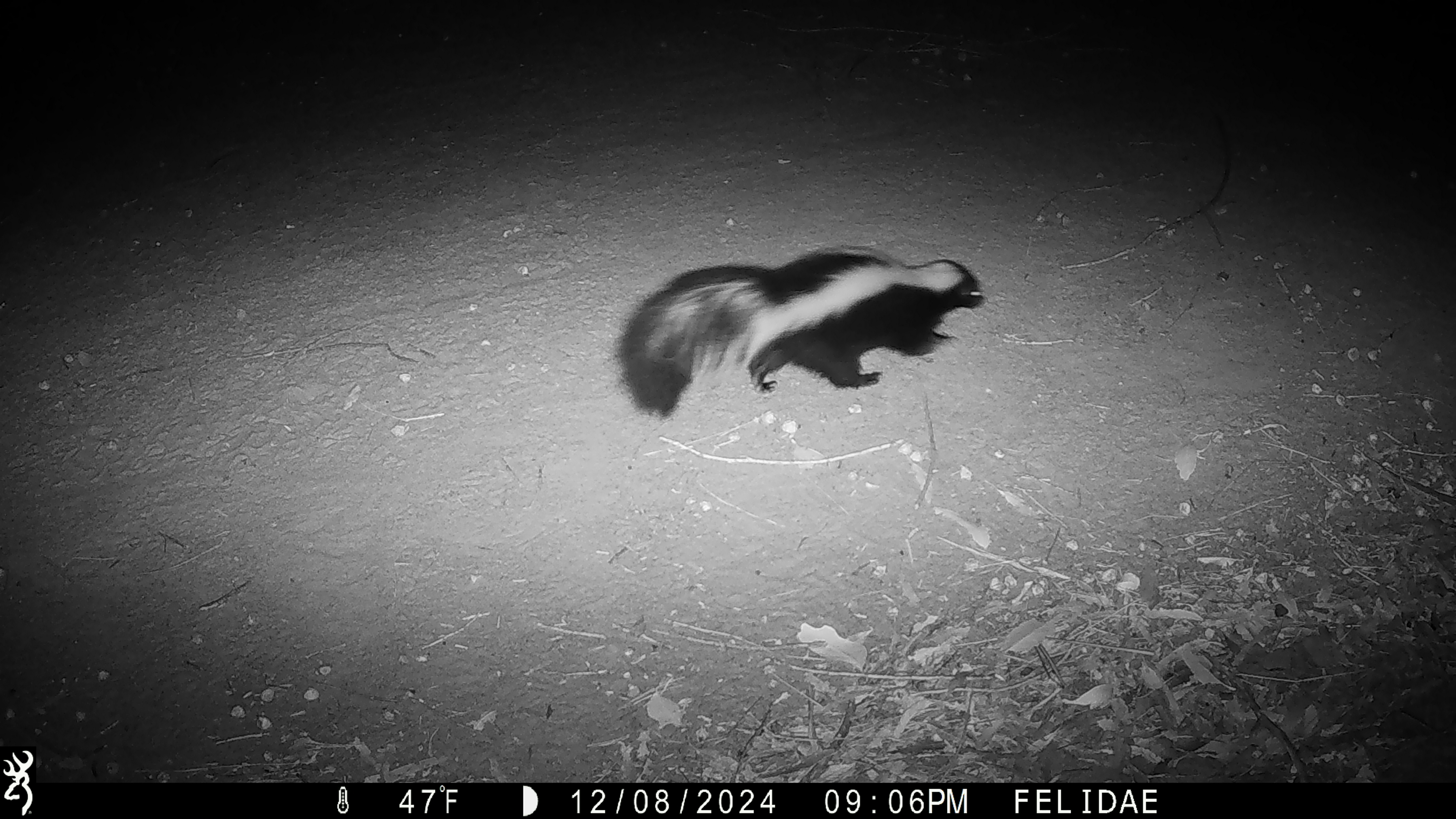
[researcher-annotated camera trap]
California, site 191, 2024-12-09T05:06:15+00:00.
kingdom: Animalia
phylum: Chordata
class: Mammalia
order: Carnivora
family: Mephitidae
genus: Mephitis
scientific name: Mephitis mephitis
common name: striped skunk